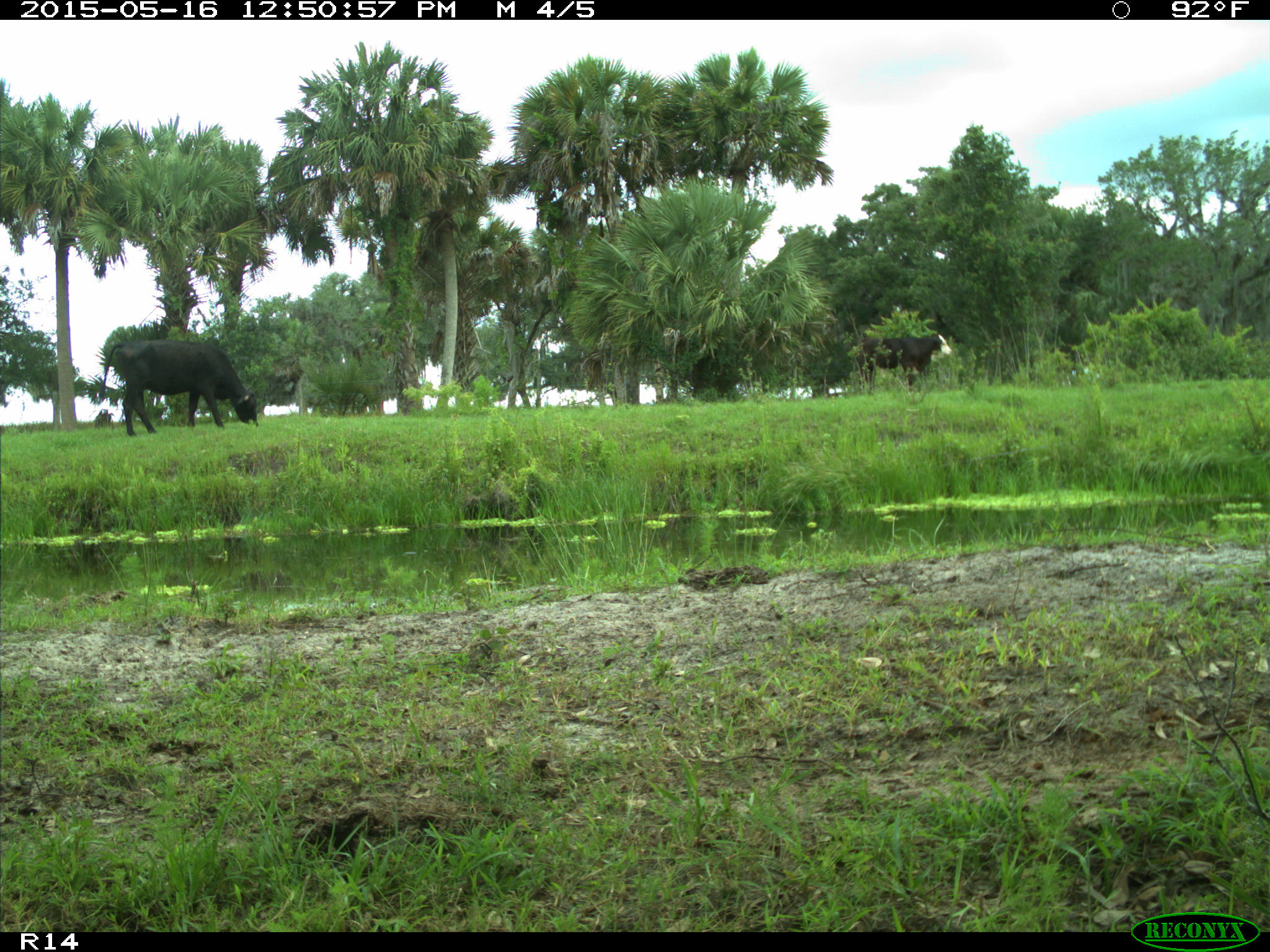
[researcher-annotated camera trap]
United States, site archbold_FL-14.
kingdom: Animalia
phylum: Chordata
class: Mammalia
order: Artiodactyla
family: Bovidae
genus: Bos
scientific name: Bos taurus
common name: domestic cow